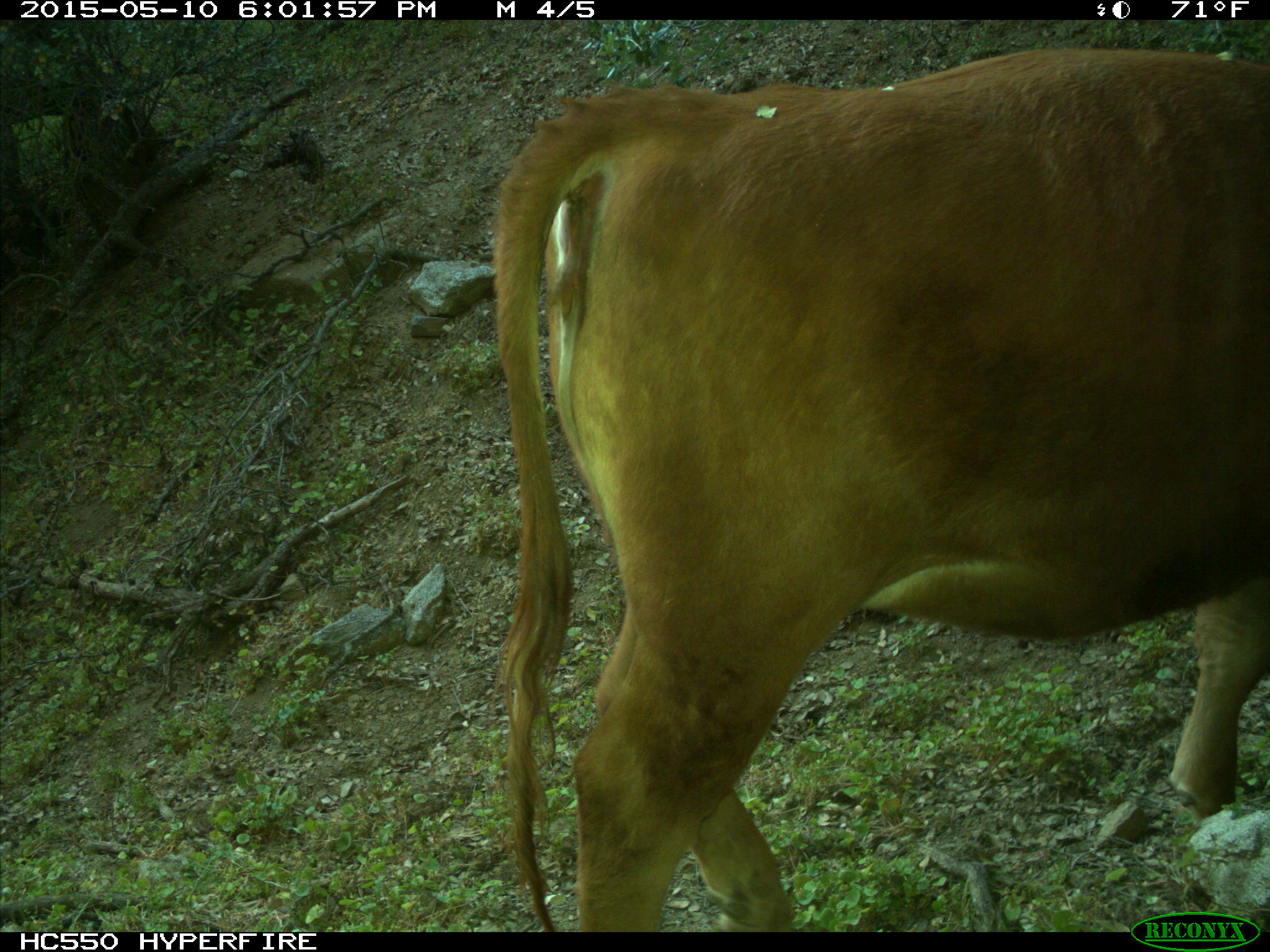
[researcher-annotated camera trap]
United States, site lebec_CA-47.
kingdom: Animalia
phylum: Chordata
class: Mammalia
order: Artiodactyla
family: Bovidae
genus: Bos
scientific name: Bos taurus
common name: domestic cow